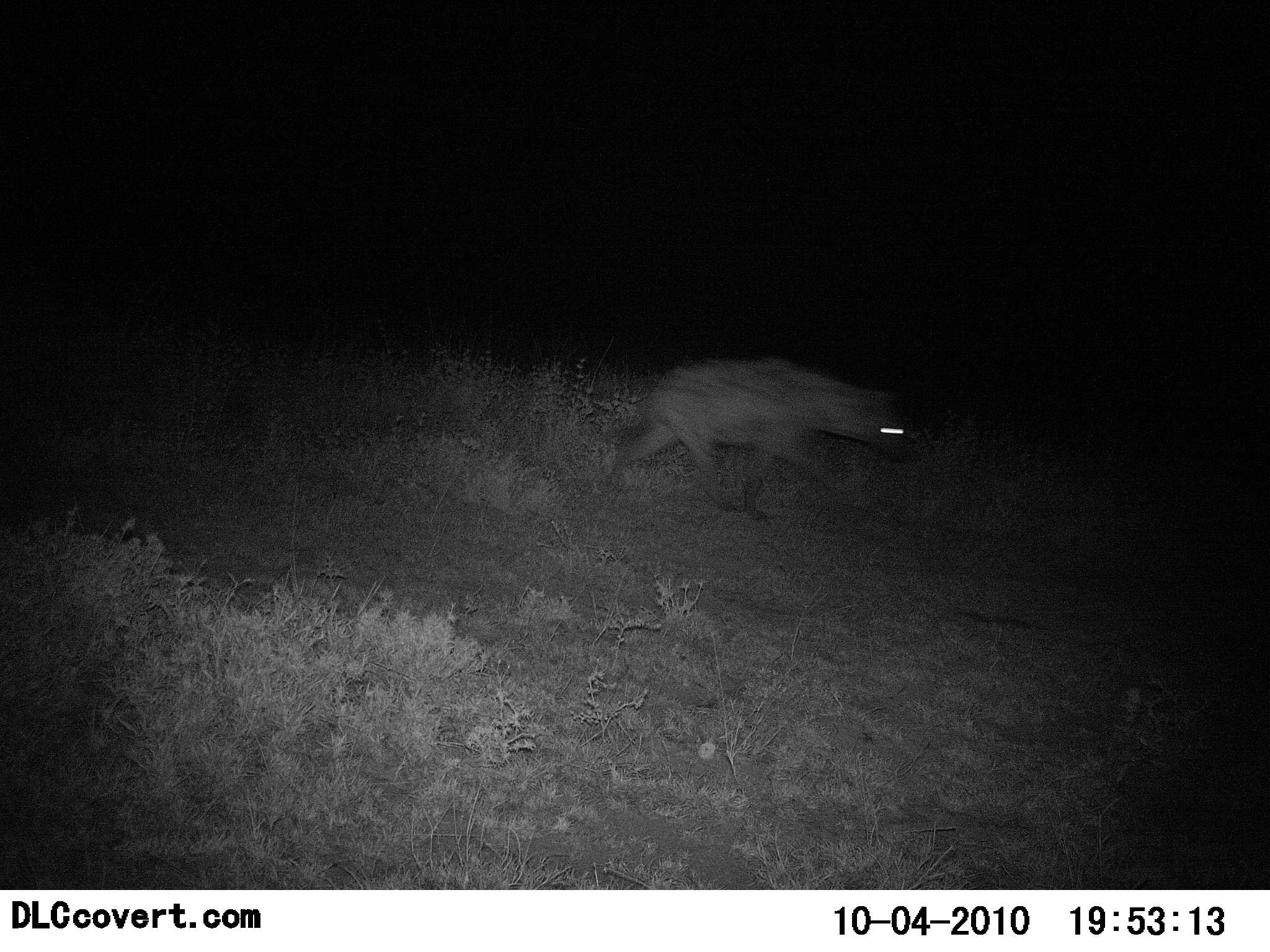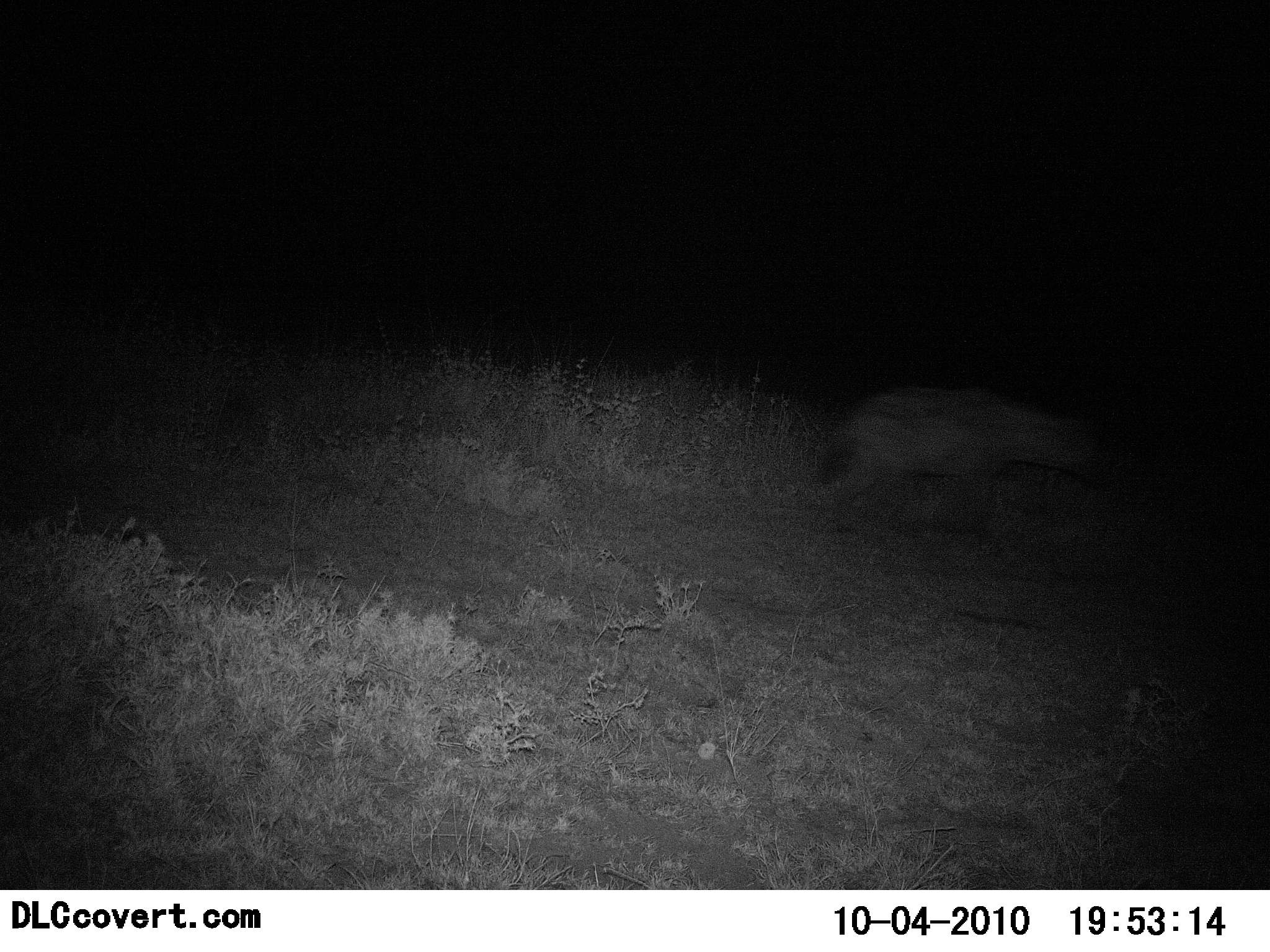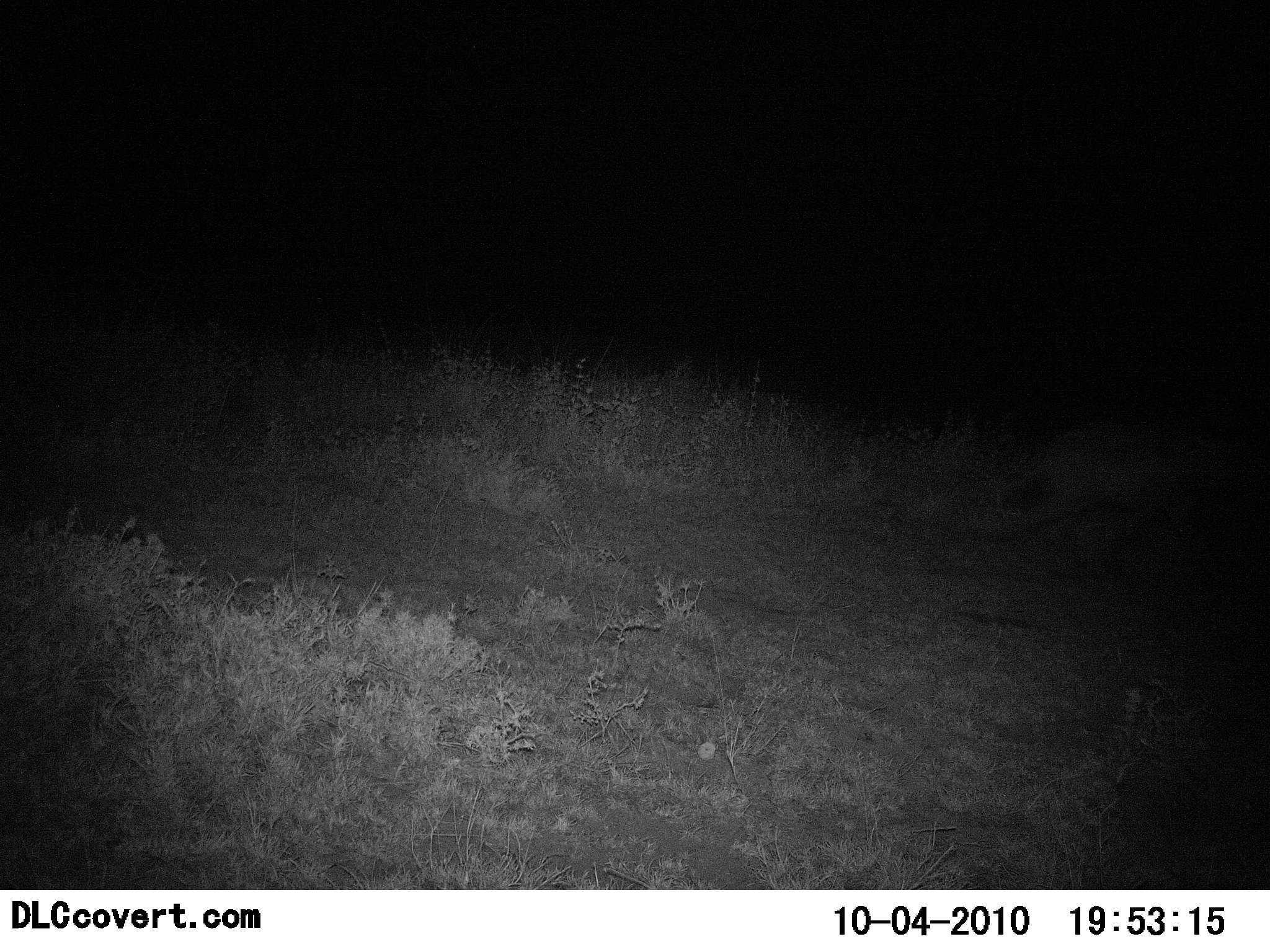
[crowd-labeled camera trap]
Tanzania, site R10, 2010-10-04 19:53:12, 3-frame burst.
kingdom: Animalia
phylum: Chordata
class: Mammalia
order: Carnivora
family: Hyaenidae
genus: Crocuta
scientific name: Crocuta crocuta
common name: spotted hyena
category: hyenaspotted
Hyenaspotted (spotted hyena) (Crocuta crocuta), count 1. Behavior (volunteer vote fractions): standing 0%, resting 0%, moving 100%, interacting 0%. Young present (vote fraction): 0%. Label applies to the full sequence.